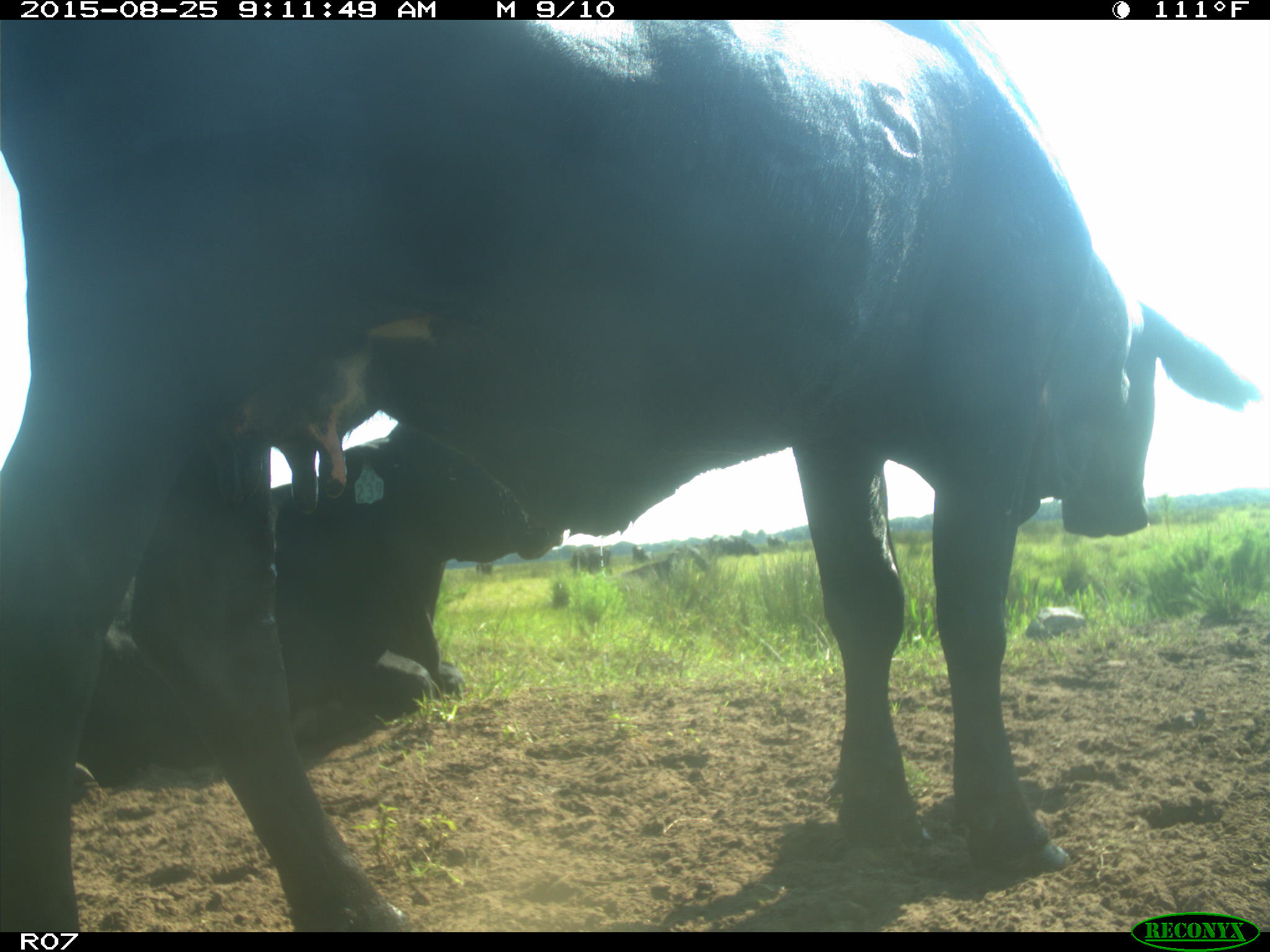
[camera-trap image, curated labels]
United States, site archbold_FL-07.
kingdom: Animalia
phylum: Chordata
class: Mammalia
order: Artiodactyla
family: Bovidae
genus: Bos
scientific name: Bos taurus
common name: domestic cow